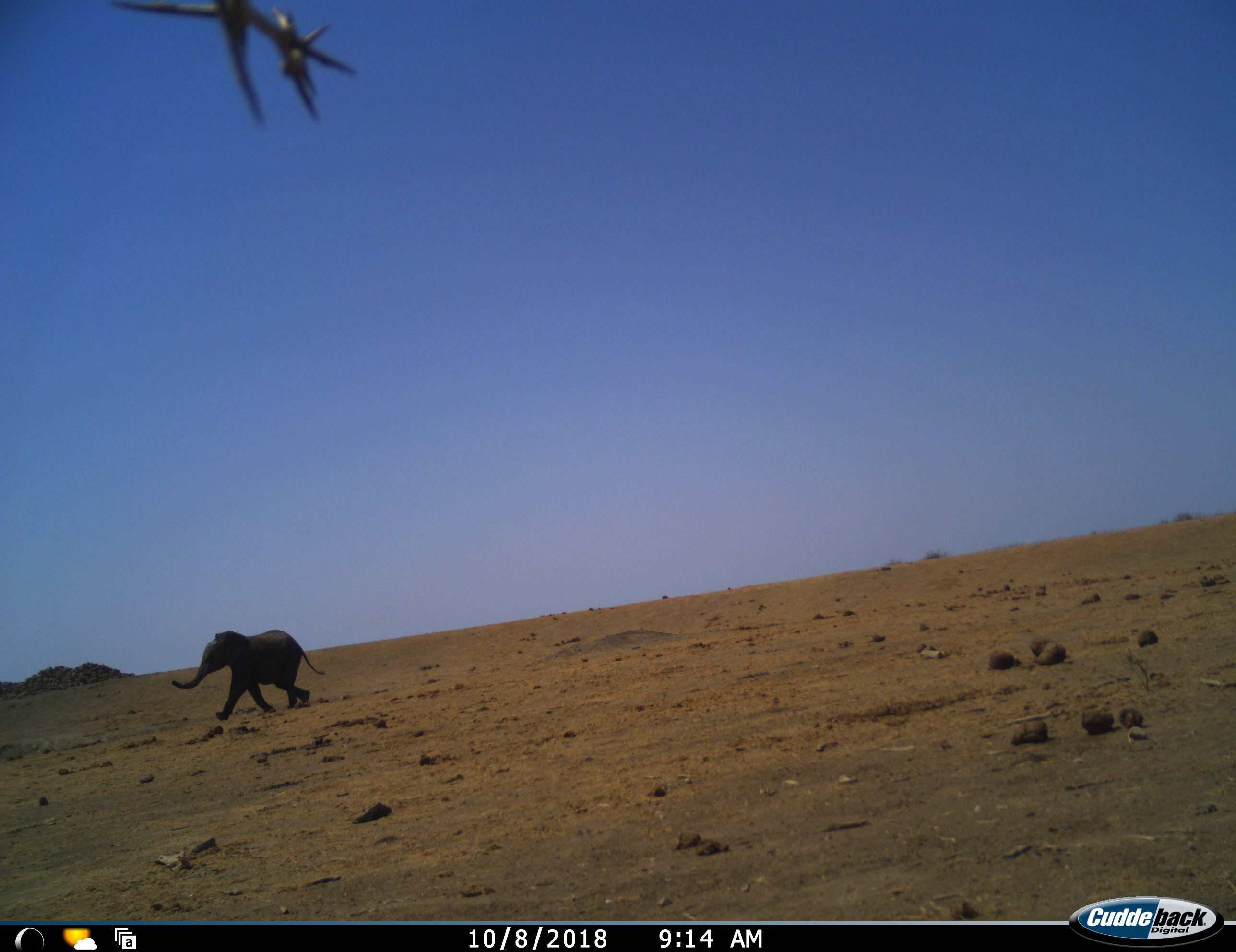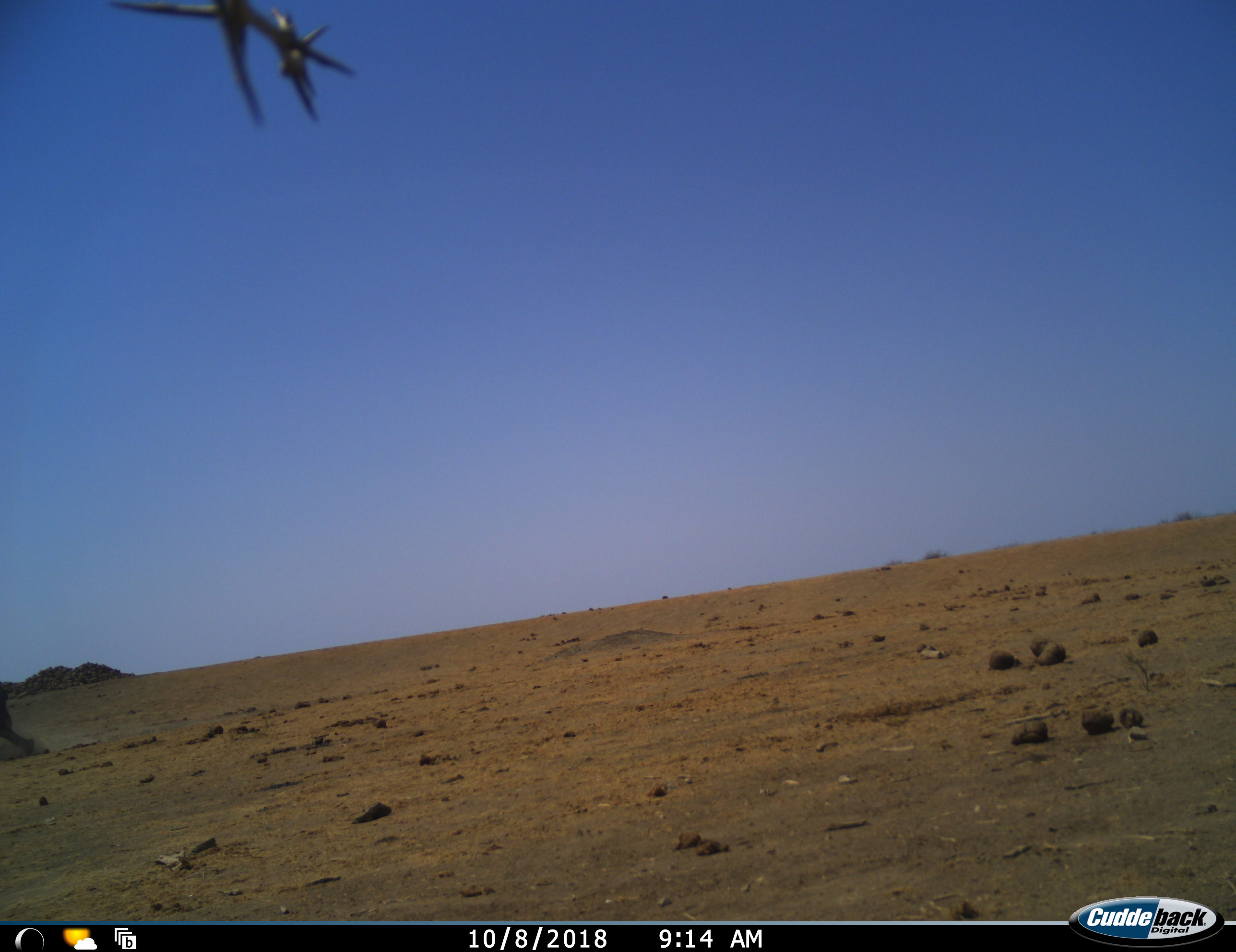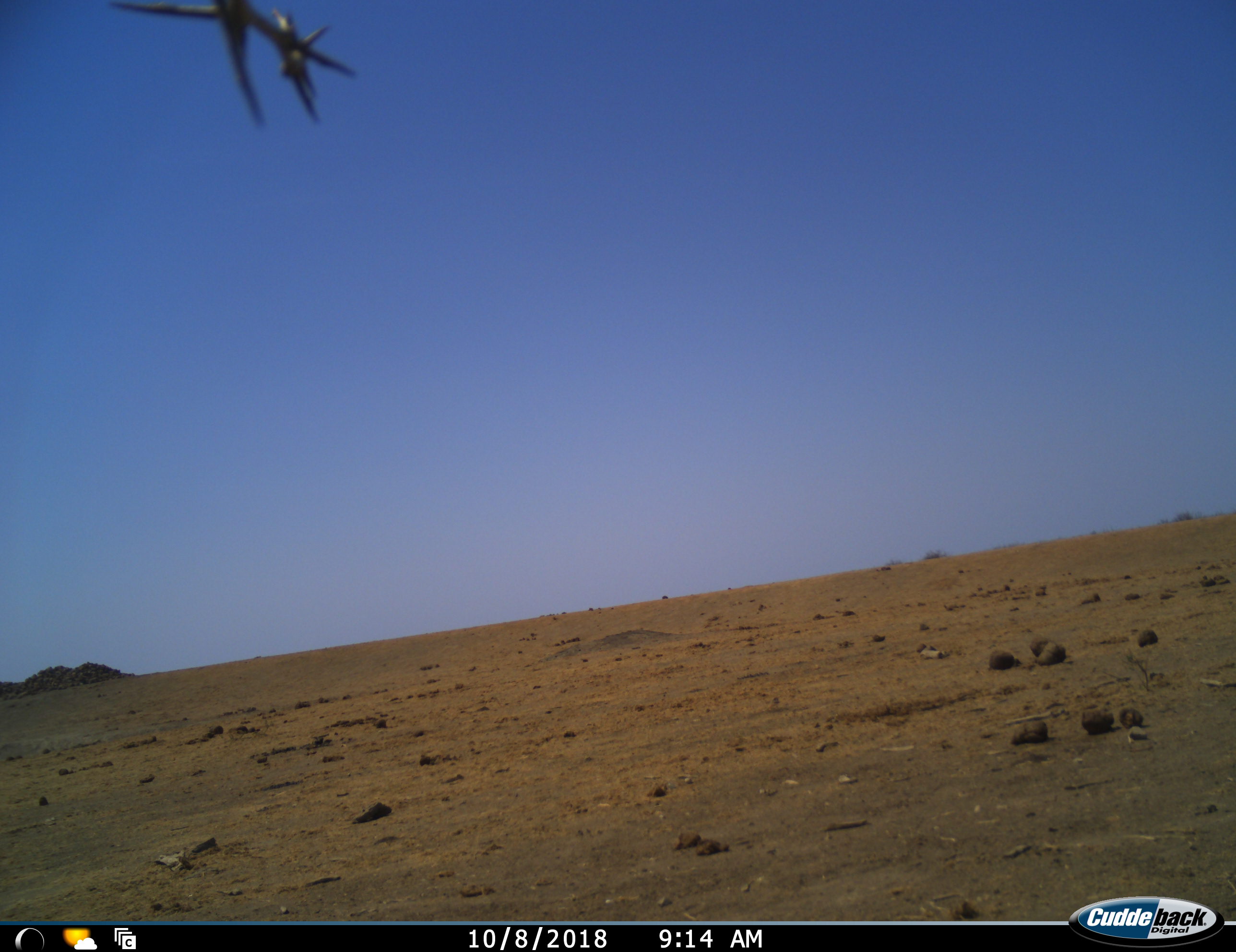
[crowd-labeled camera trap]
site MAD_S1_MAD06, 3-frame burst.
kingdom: Animalia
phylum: Chordata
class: Mammalia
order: Proboscidea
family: Elephantidae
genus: Loxodonta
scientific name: Loxodonta africana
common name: african bush elephant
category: elephant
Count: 1.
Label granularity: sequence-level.